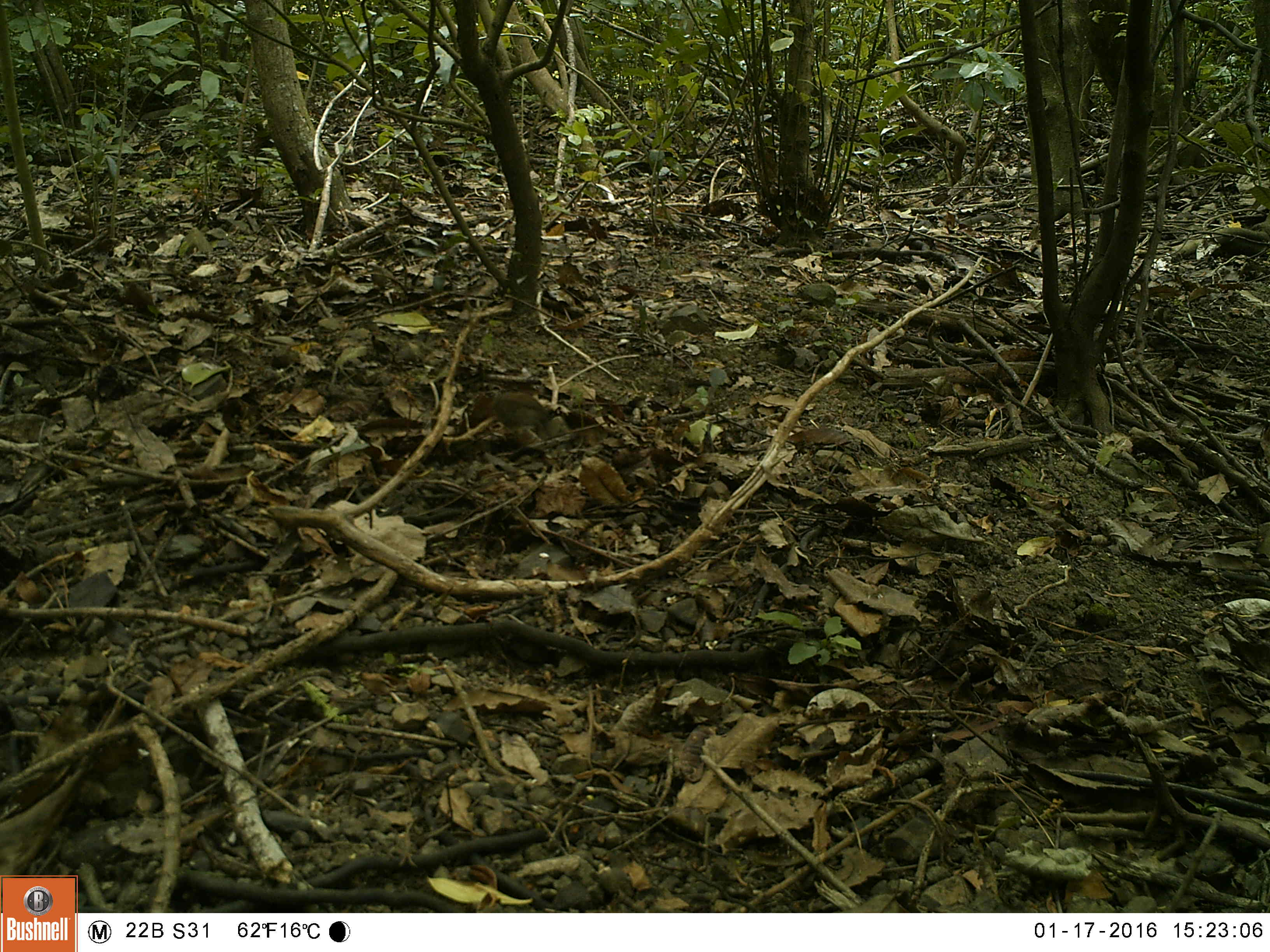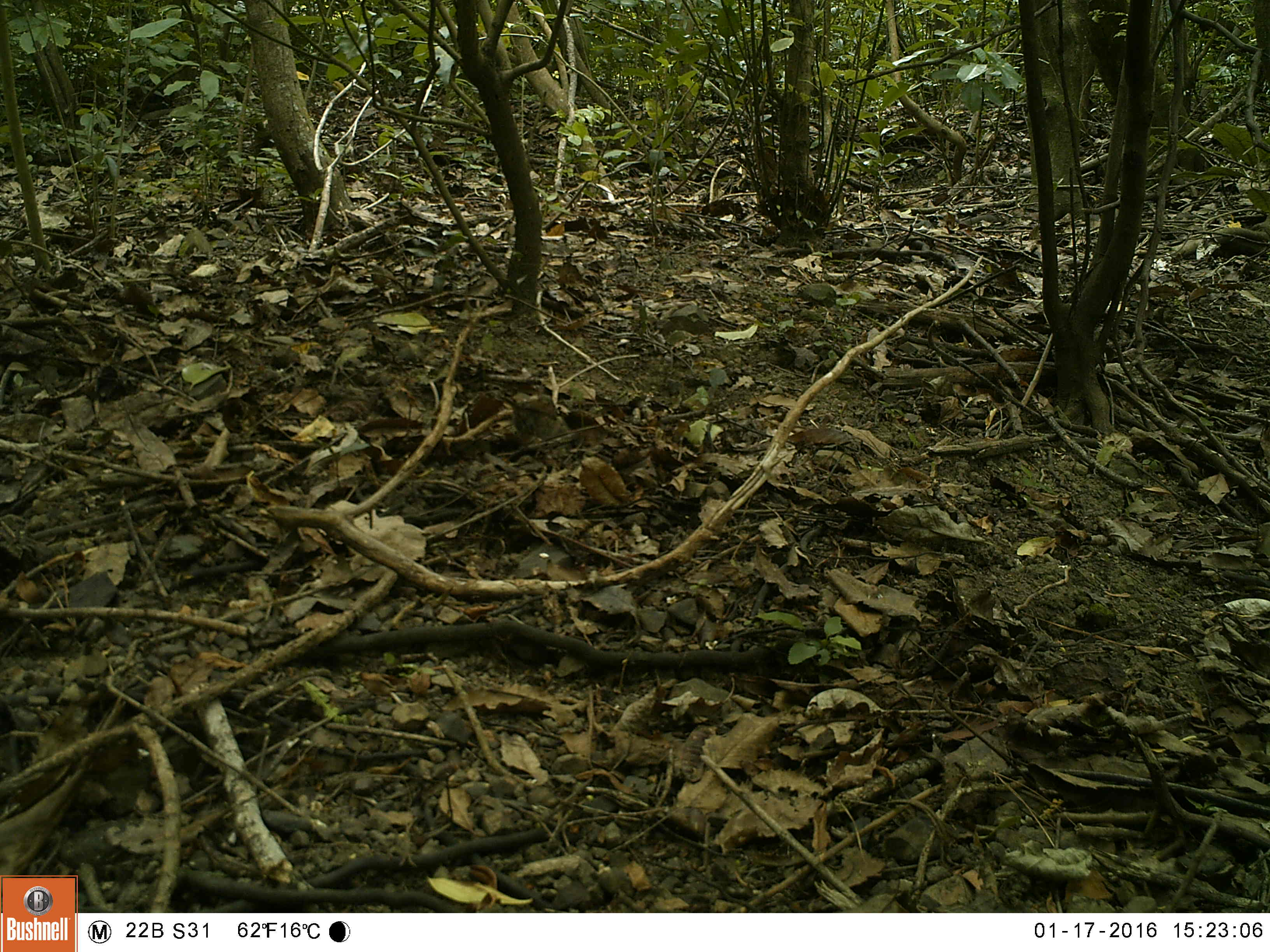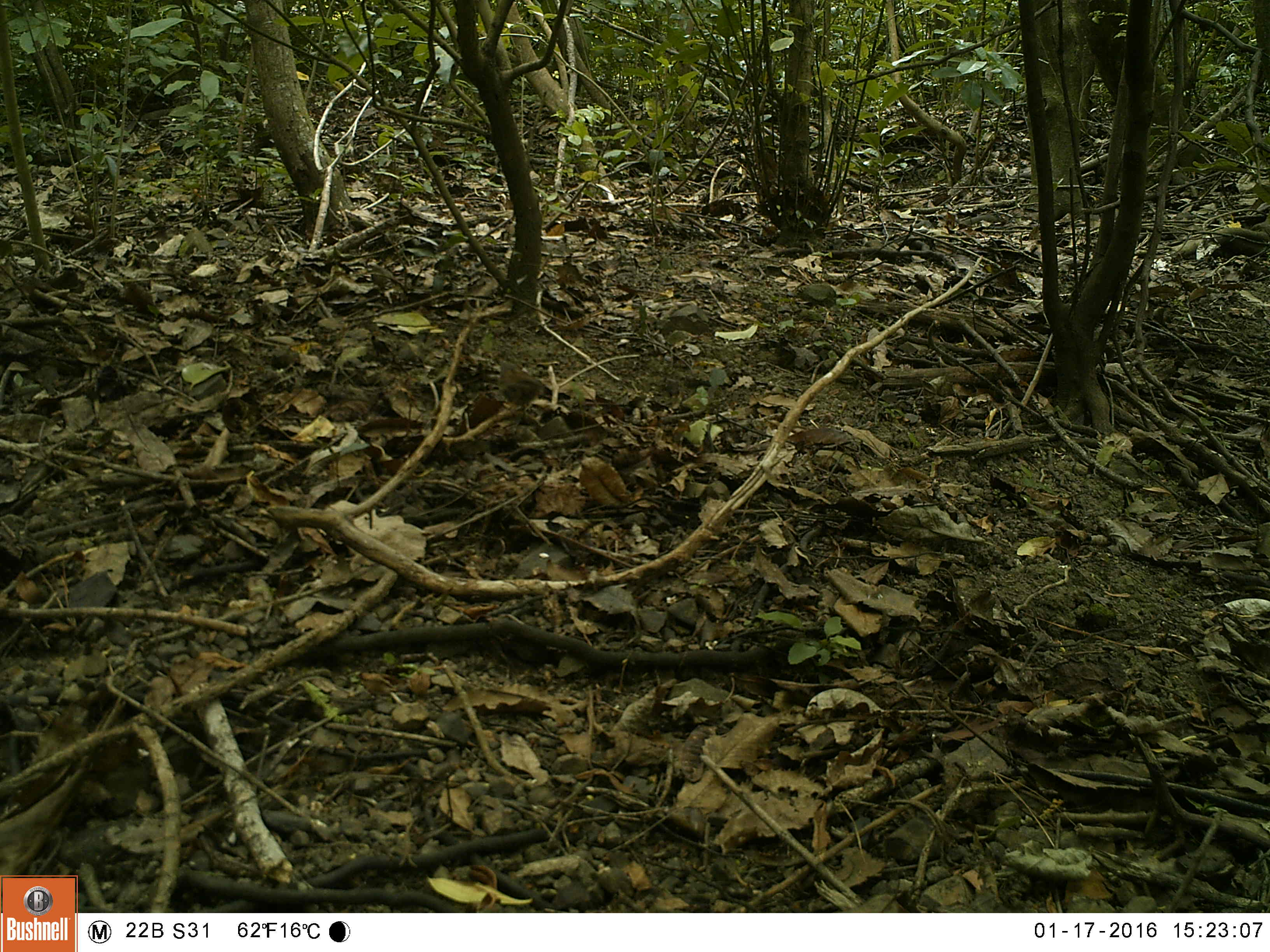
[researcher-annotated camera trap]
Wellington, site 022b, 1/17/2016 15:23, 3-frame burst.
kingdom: Animalia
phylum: Chordata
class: Aves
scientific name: Aves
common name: bird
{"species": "bird (Aves)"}